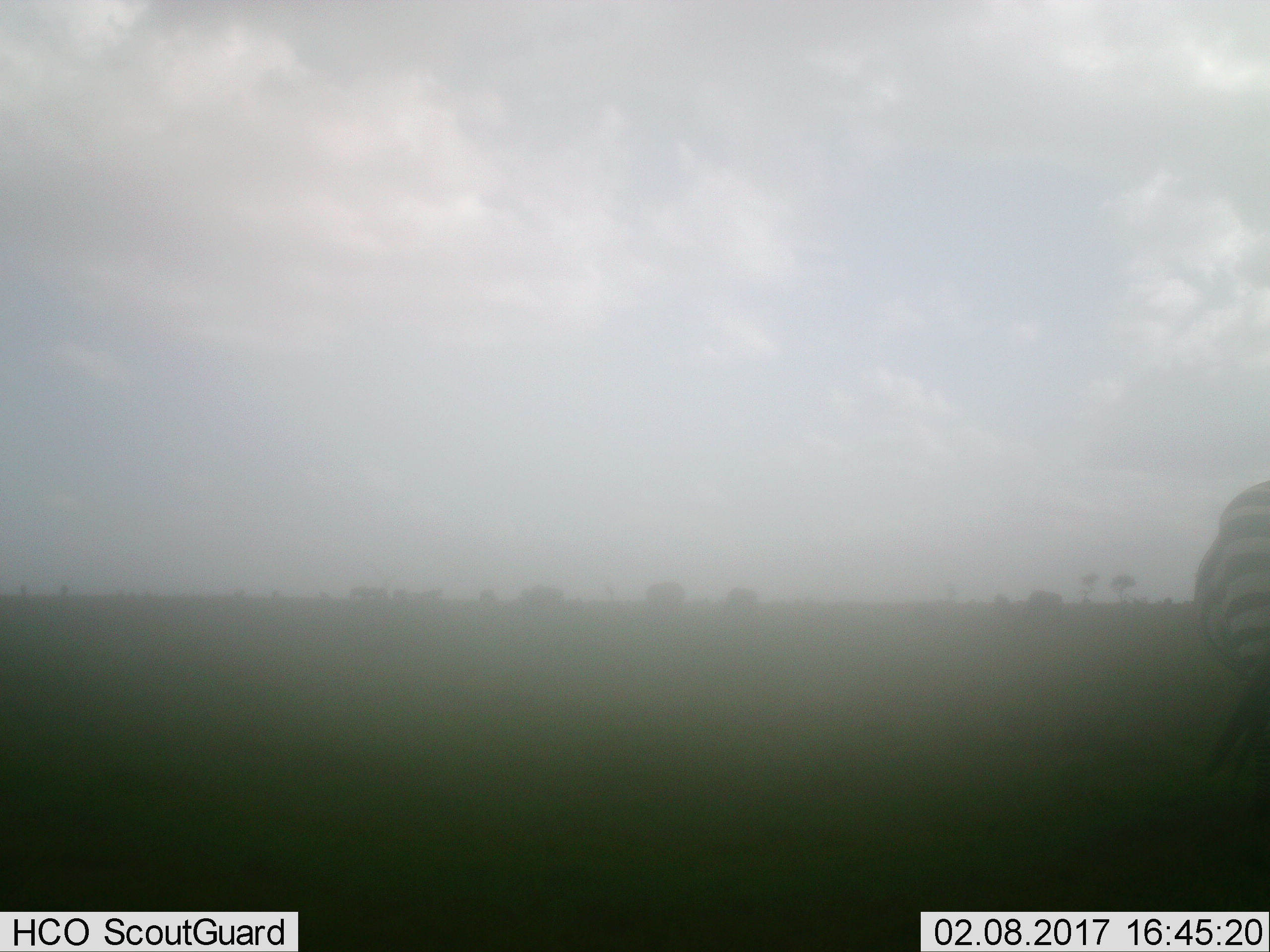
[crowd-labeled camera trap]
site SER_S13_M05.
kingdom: Animalia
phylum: Chordata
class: Mammalia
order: Perissodactyla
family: Equidae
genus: Equus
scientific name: Equus quagga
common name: plains zebra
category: zebraplains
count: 1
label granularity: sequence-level